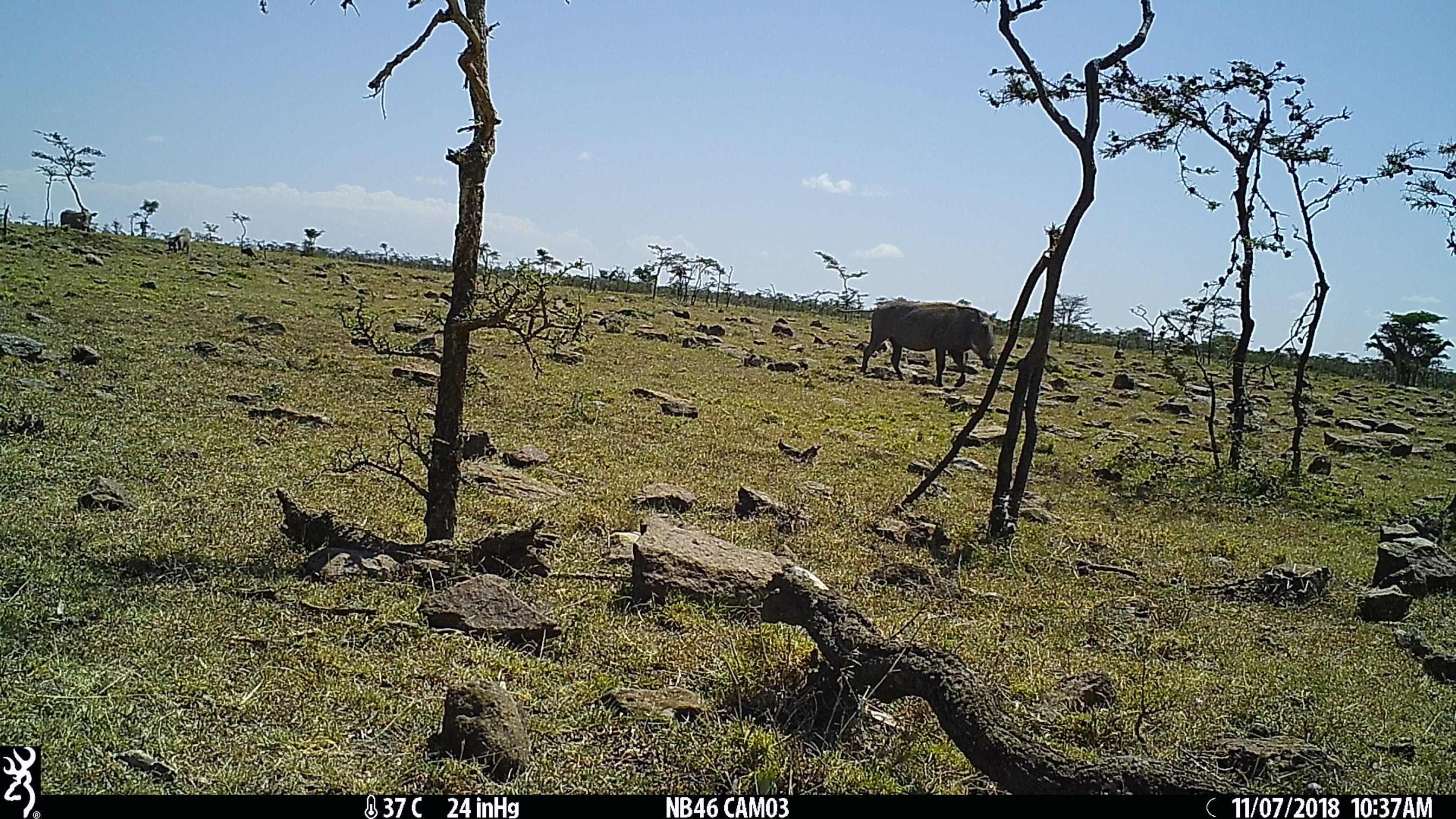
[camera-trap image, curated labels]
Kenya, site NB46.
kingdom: Animalia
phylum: Chordata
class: Mammalia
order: Artiodactyla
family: Suidae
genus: Phacochoerus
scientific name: Phacochoerus africanus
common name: common warthog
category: warthog